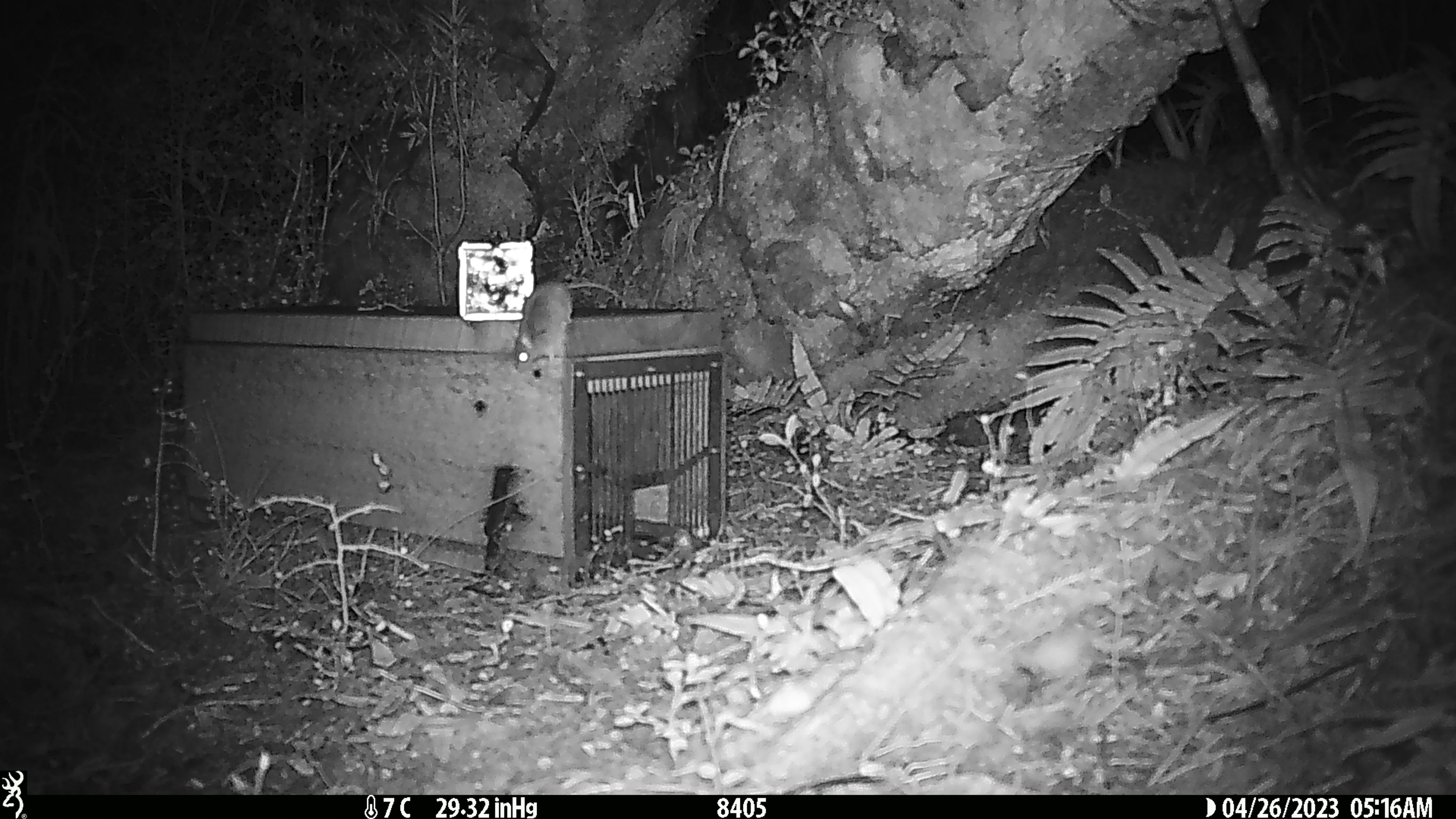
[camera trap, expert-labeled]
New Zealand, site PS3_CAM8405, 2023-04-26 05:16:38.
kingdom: Animalia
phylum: Chordata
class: Mammalia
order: Rodentia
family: Muridae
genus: Mus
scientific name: Mus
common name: mouse